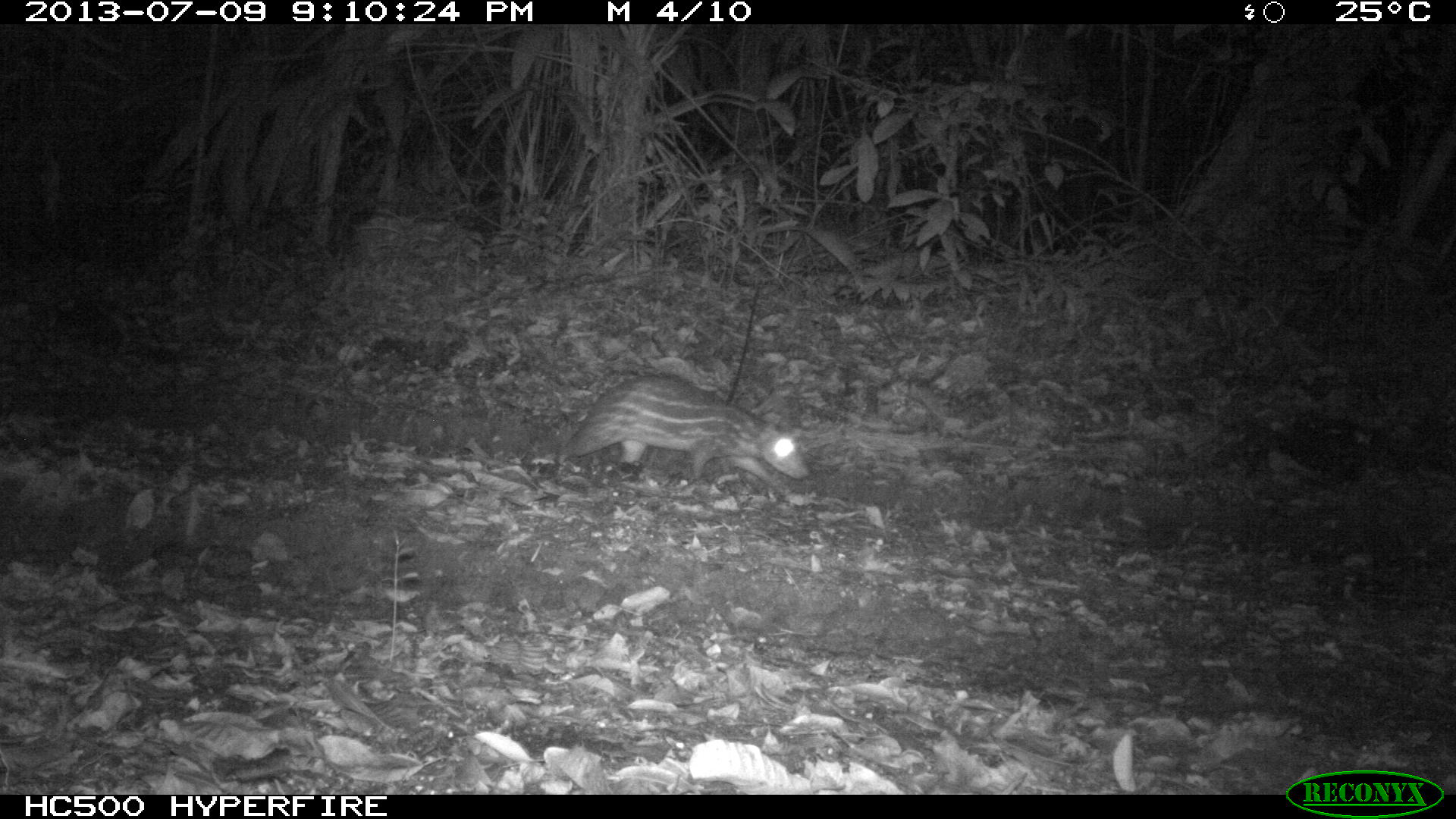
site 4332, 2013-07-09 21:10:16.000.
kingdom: Animalia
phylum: Chordata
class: Mammalia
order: Rodentia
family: Cuniculidae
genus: Cuniculus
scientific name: Cuniculus paca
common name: lowland paca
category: agouti paca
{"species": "agouti paca (lowland paca) (Cuniculus paca)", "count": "1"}